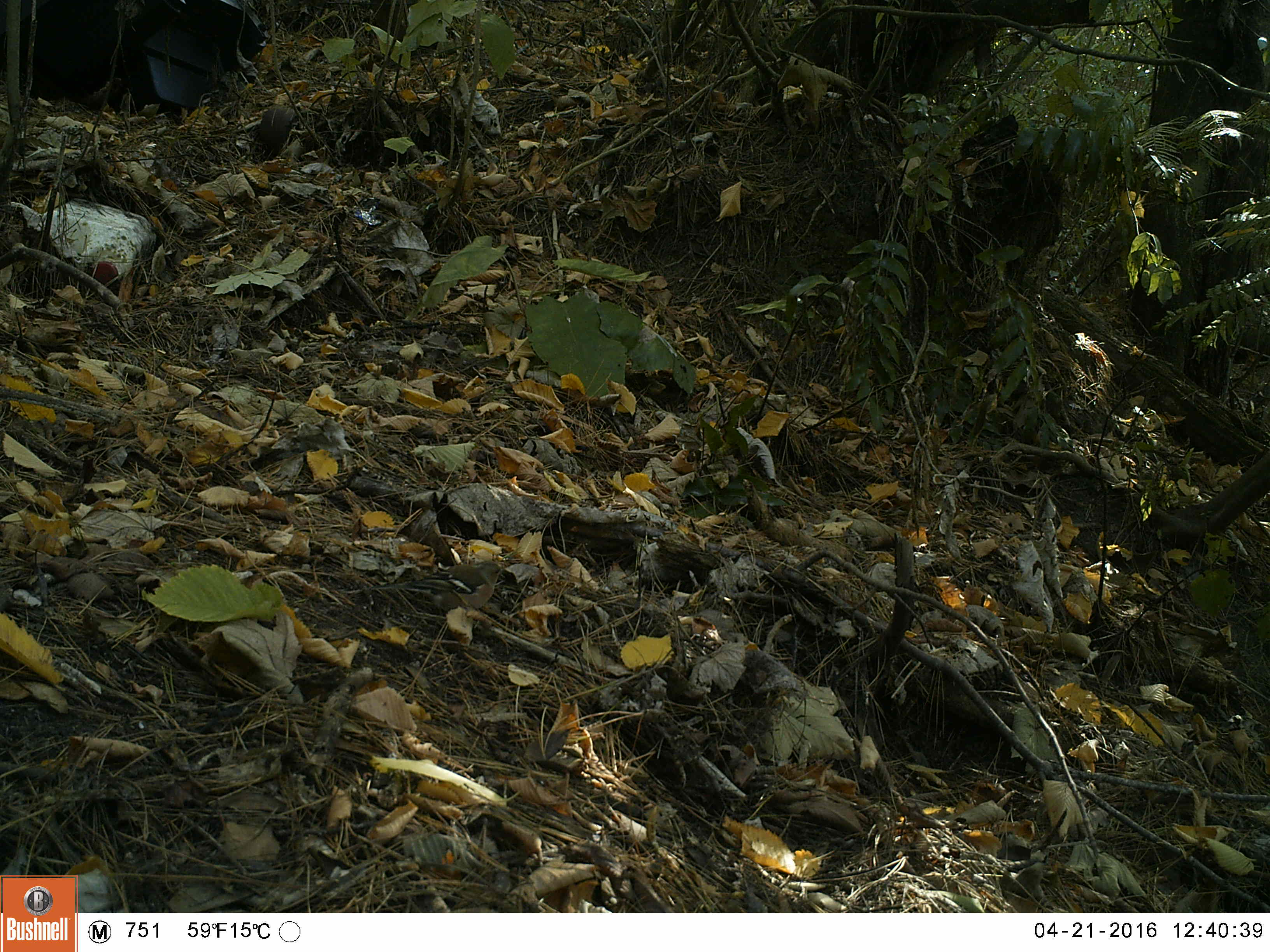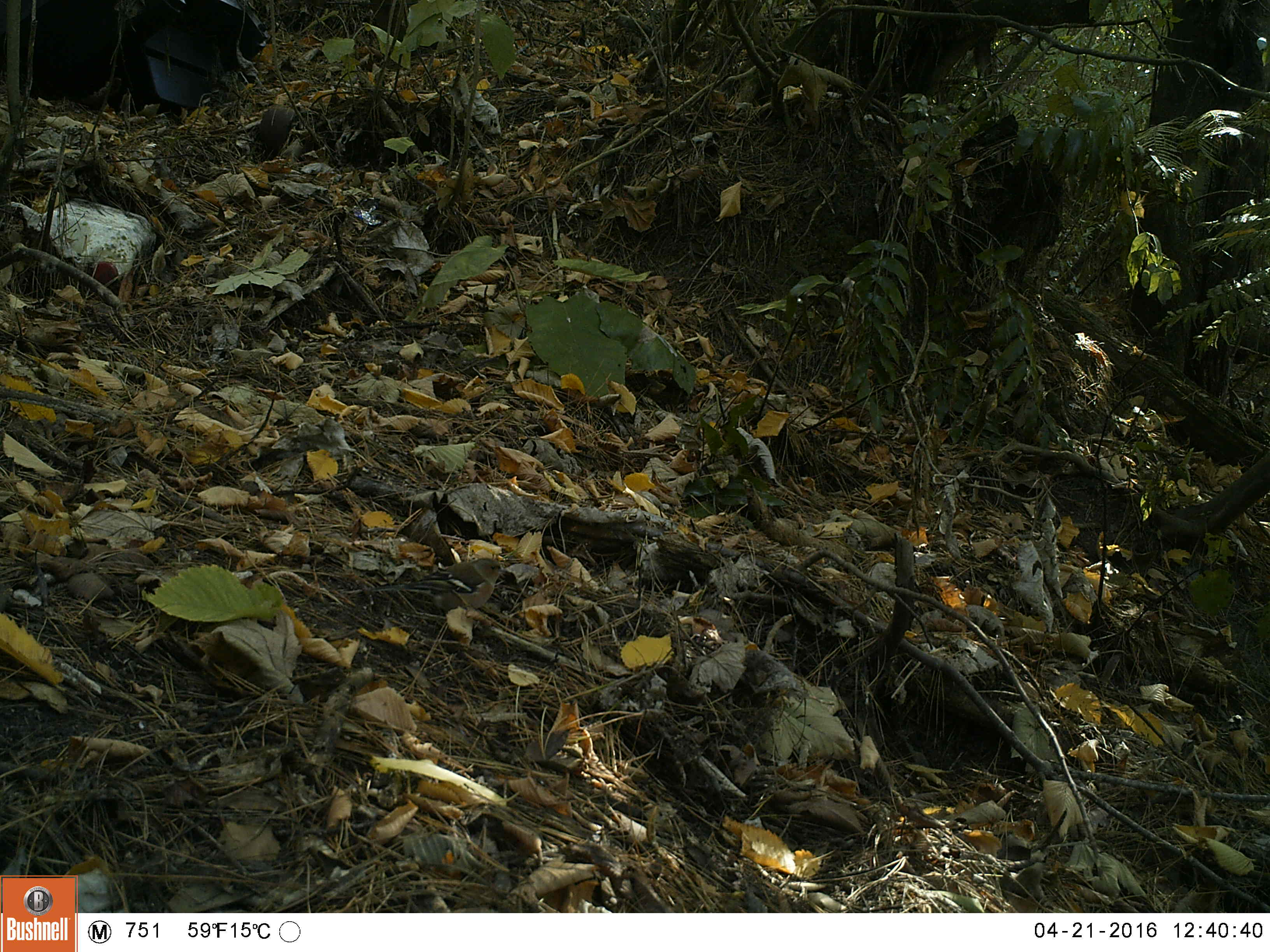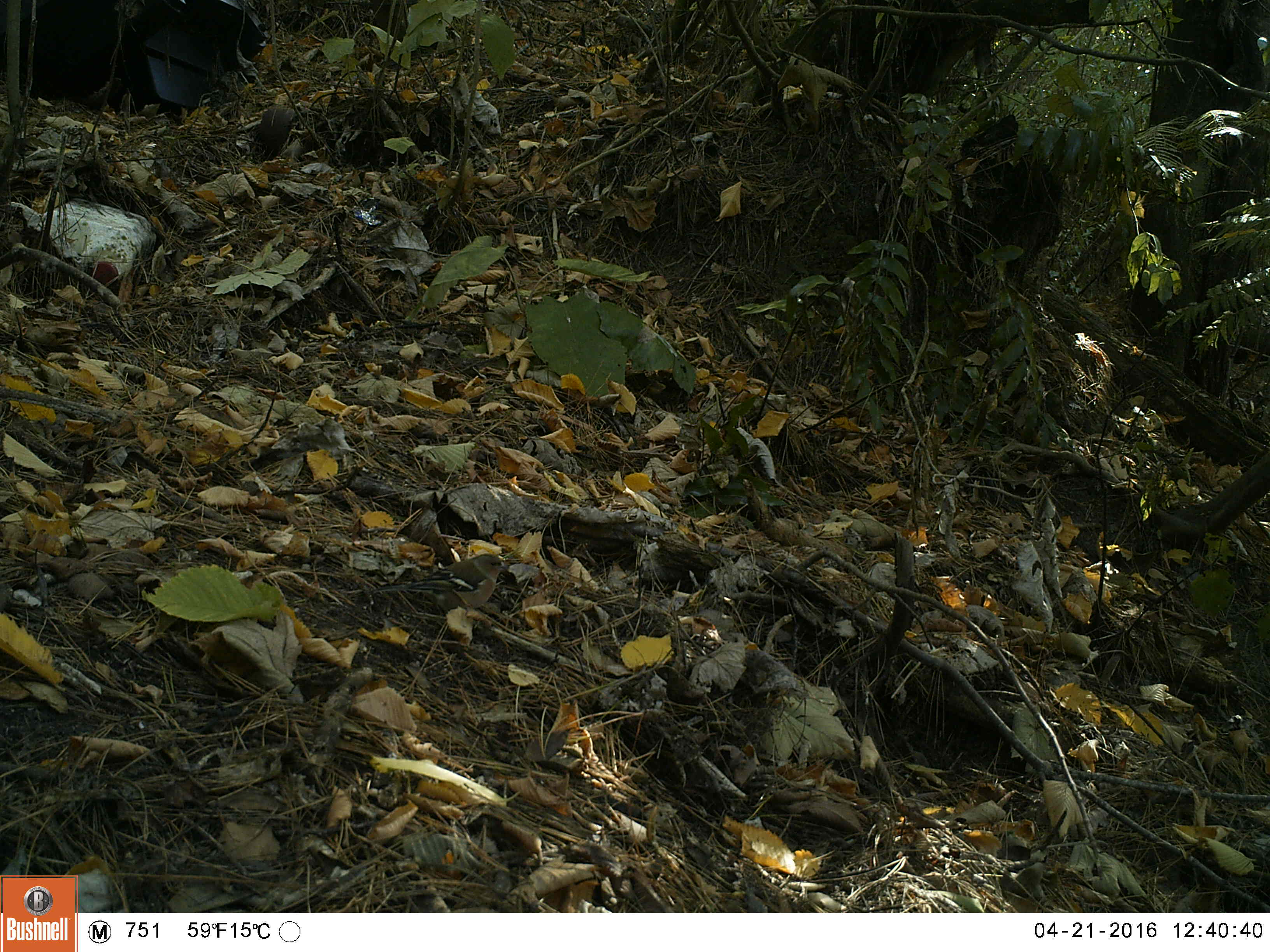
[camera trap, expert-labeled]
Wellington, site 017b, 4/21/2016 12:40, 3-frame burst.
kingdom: Animalia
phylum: Chordata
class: Aves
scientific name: Aves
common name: bird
Bird (Aves).